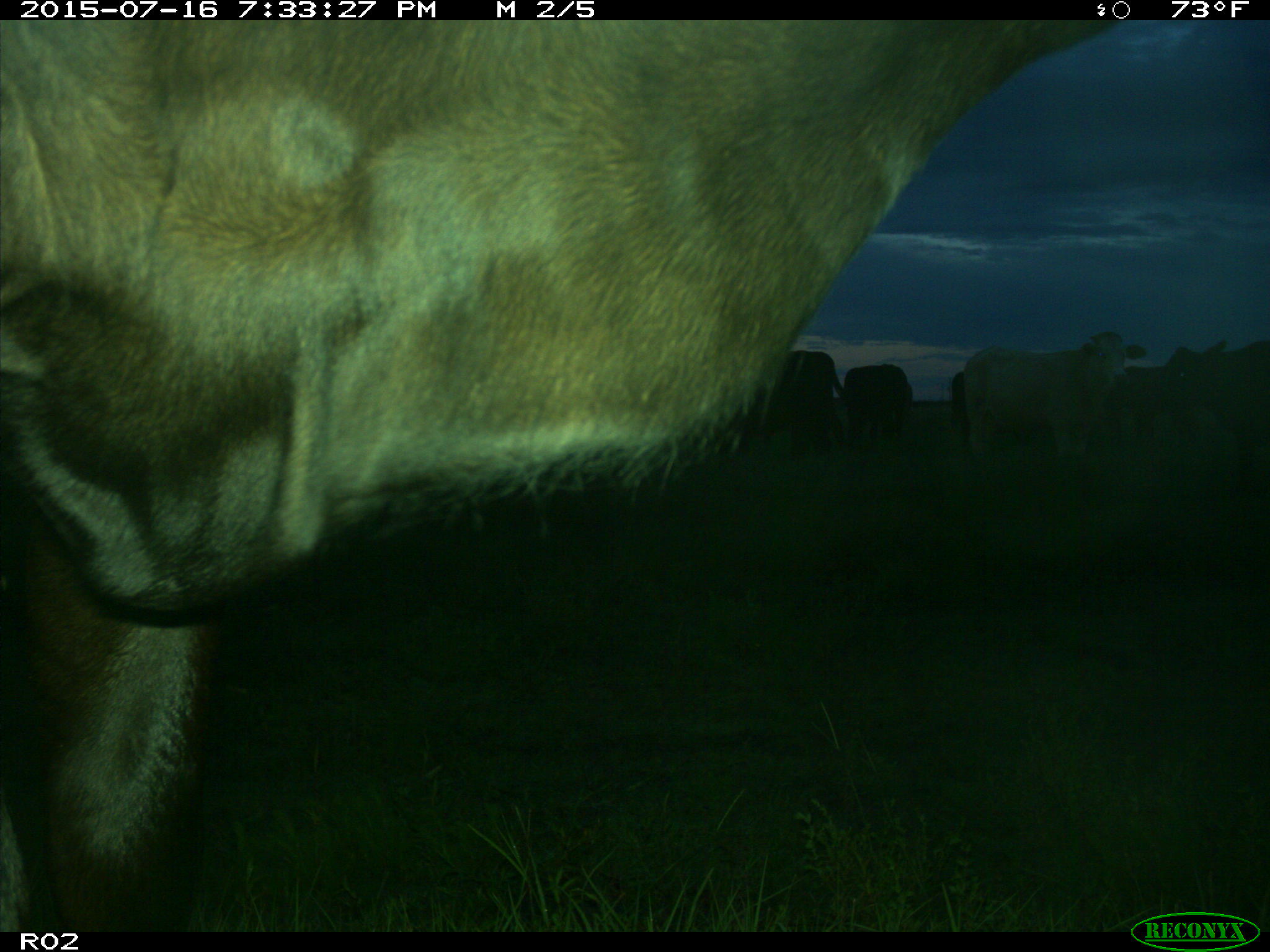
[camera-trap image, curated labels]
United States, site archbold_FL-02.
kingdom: Animalia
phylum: Chordata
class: Mammalia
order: Artiodactyla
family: Bovidae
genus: Bos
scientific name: Bos taurus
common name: domestic cow